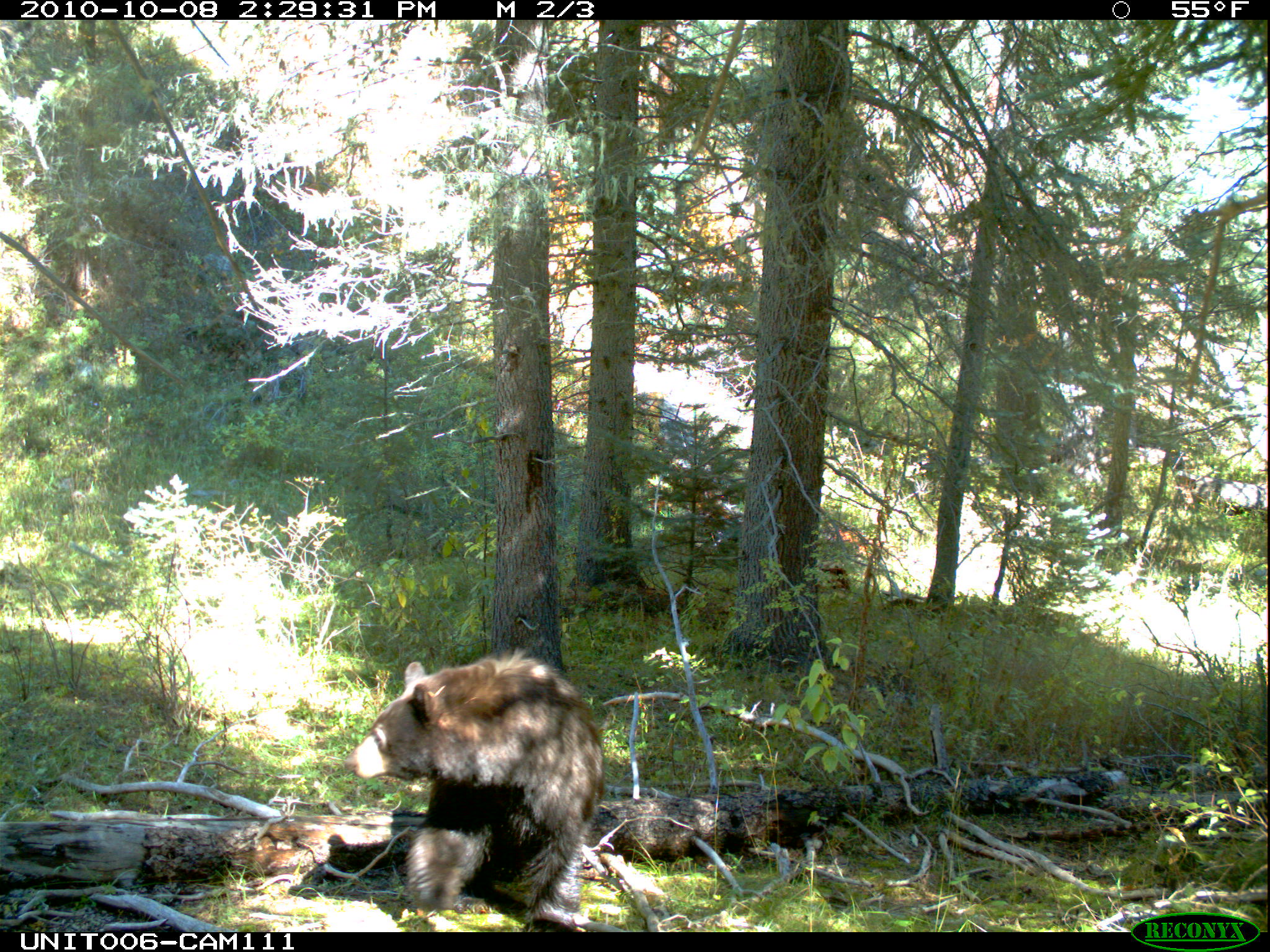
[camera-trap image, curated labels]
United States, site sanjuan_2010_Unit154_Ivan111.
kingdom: Animalia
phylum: Chordata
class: Mammalia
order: Carnivora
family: Ursidae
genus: Ursus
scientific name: Ursus americanus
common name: american black bear